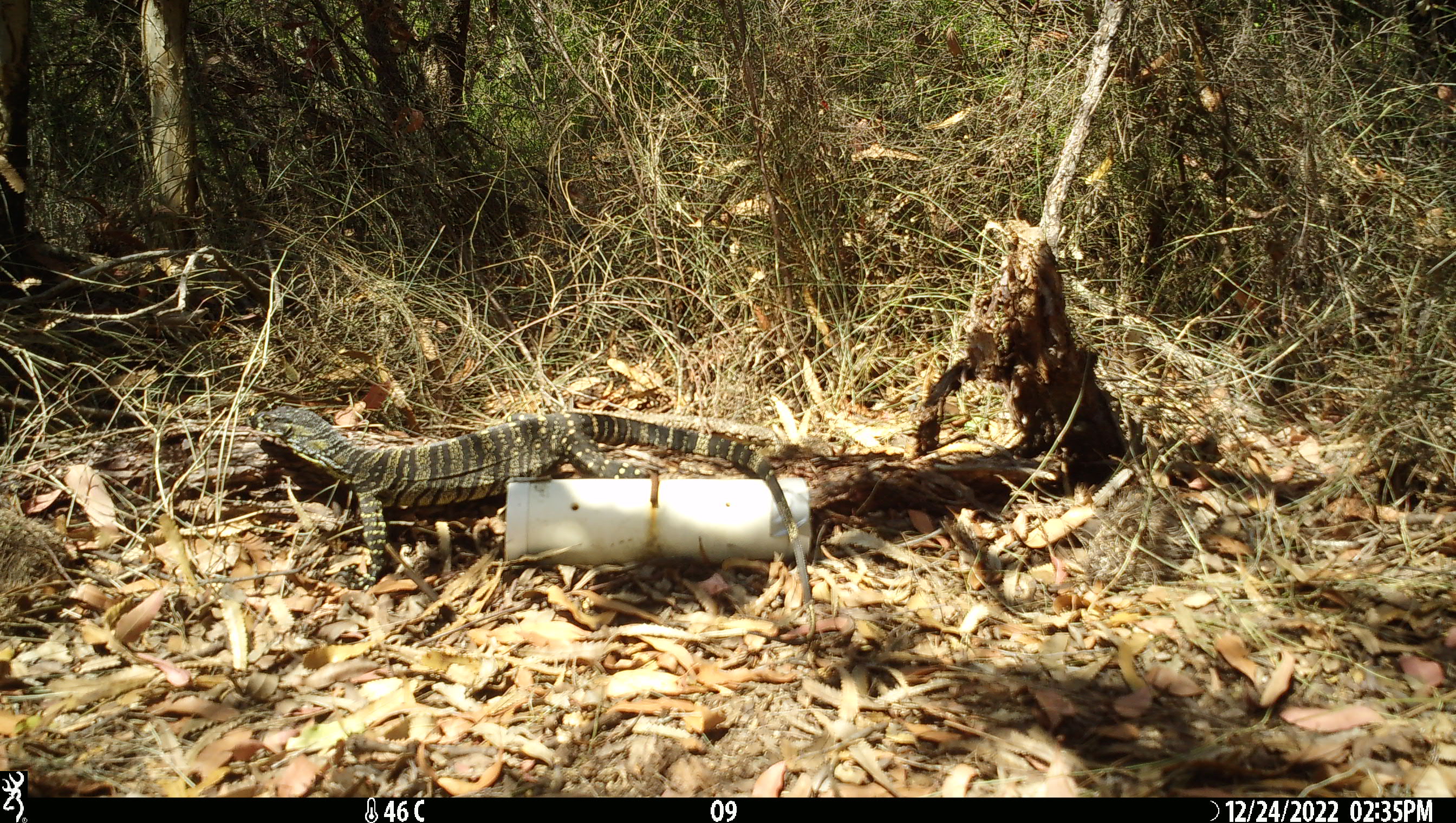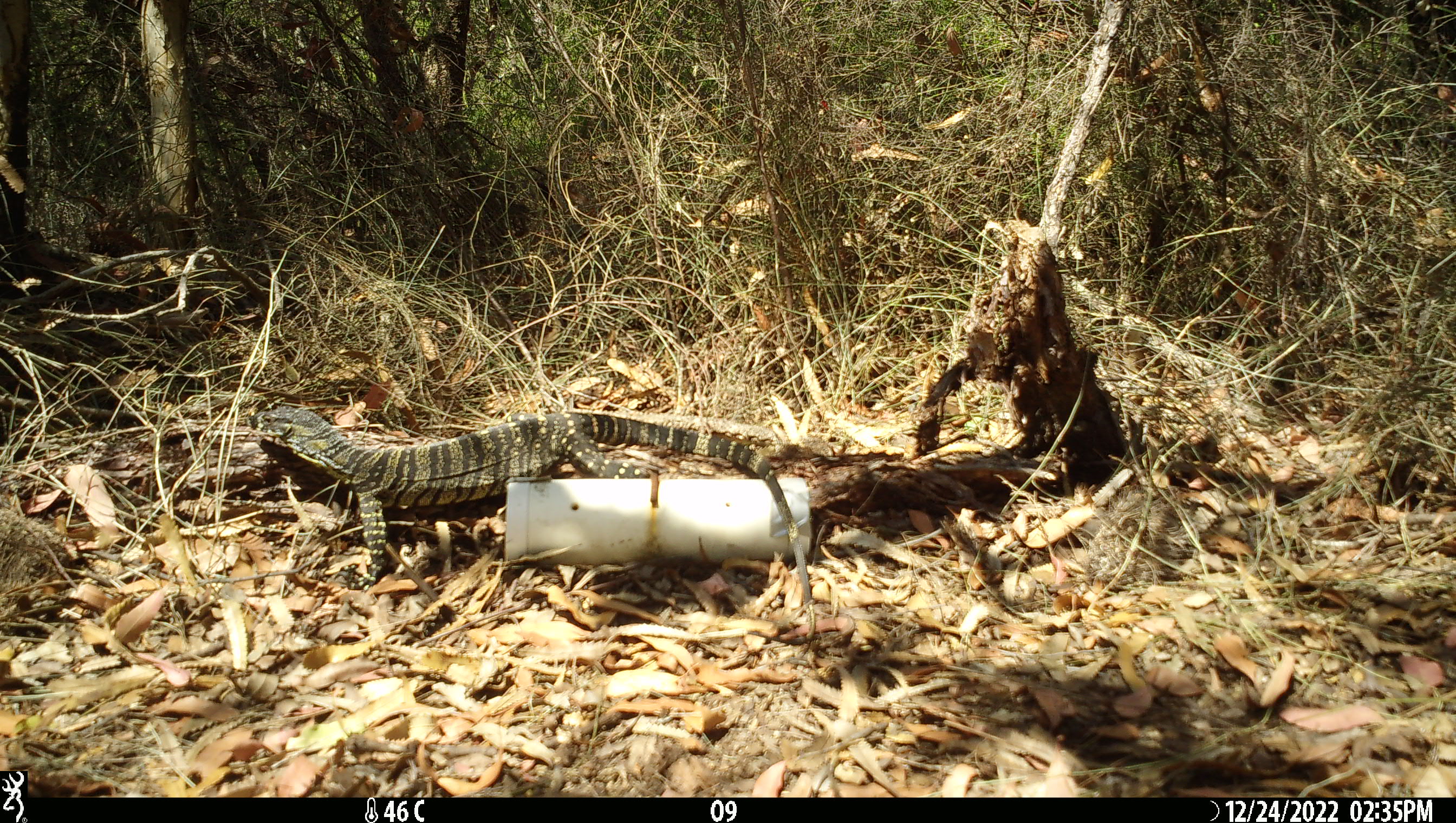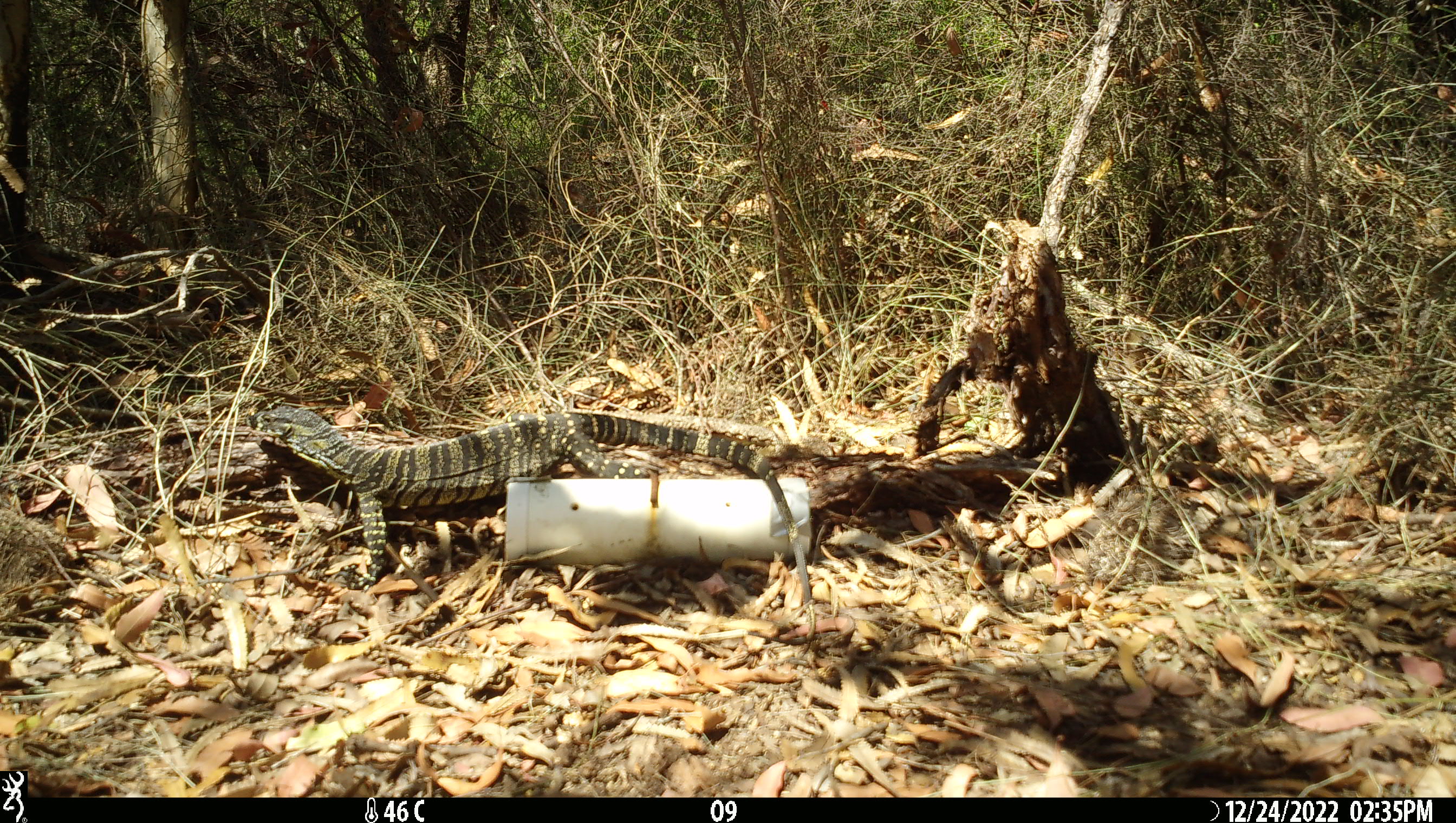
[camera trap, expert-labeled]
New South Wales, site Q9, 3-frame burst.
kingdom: Animalia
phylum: Chordata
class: Reptilia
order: Squamata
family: Varanidae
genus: Varanus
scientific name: Varanus varius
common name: lace monitor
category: goanna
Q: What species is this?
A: Goanna (lace monitor) (Varanus varius).